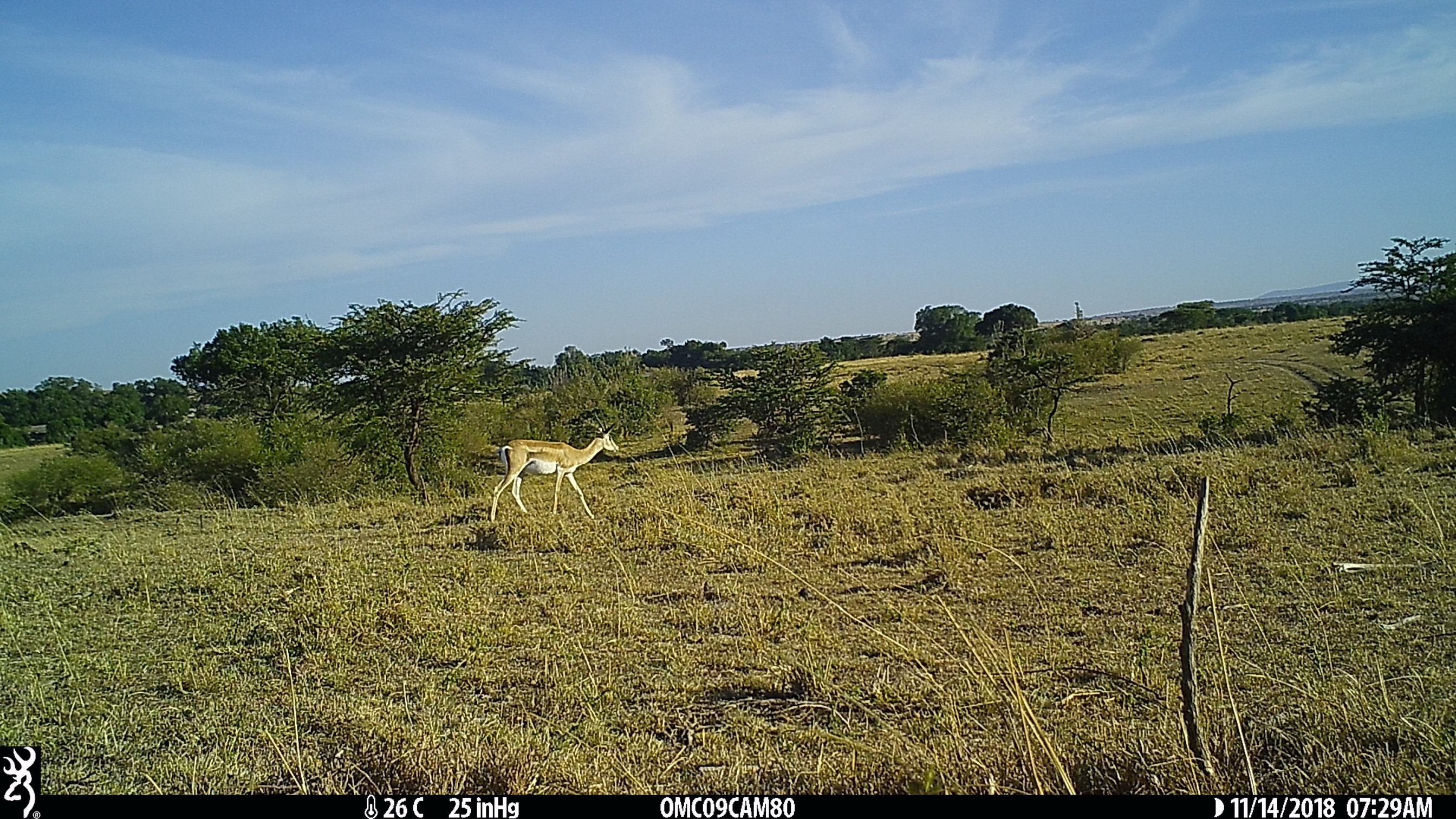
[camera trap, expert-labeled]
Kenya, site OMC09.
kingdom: Animalia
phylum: Chordata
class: Mammalia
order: Artiodactyla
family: Bovidae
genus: Nanger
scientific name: Nanger granti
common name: grant's gazelle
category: gazelle grants